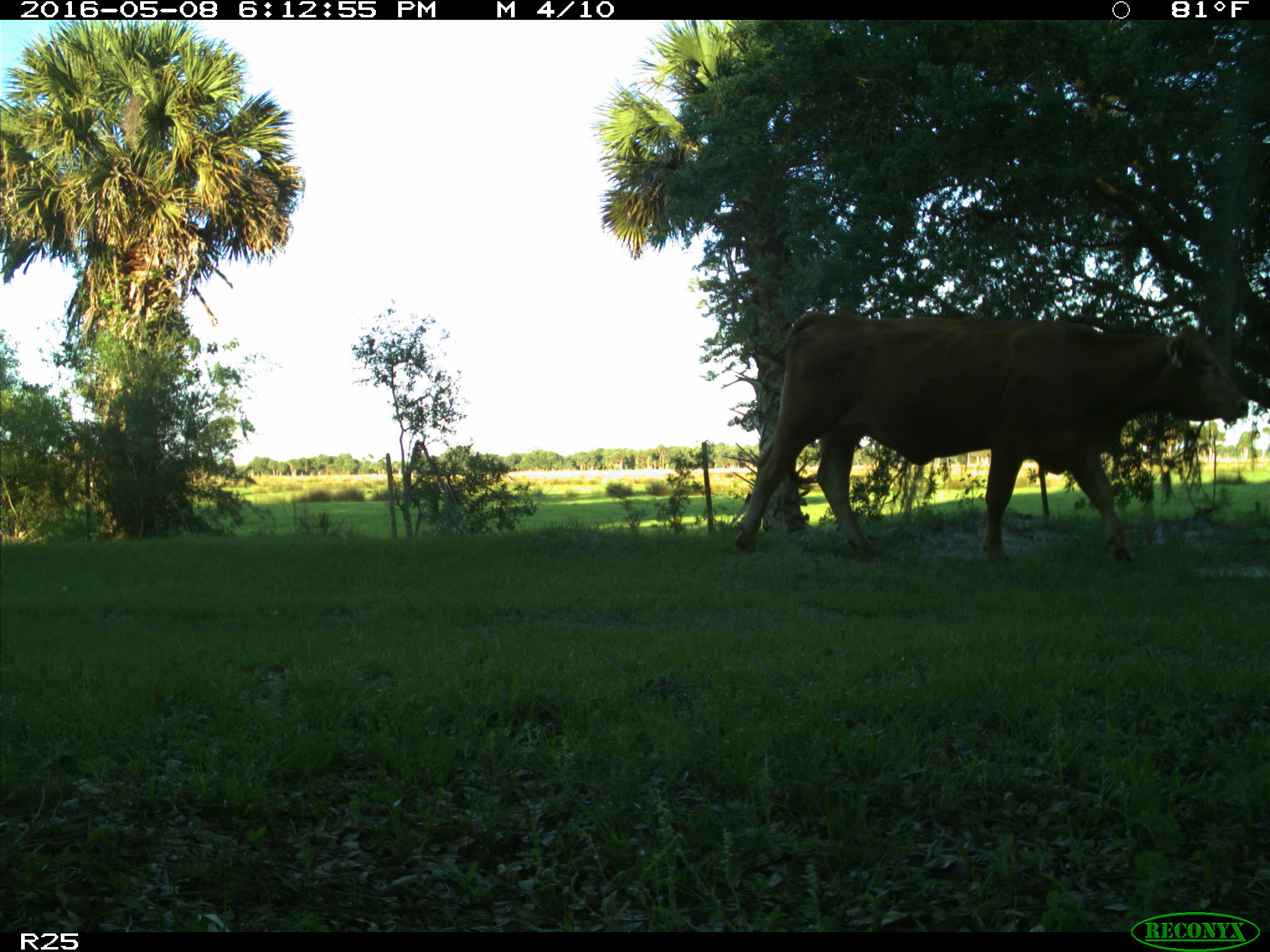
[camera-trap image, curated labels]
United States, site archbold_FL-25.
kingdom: Animalia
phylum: Chordata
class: Mammalia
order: Artiodactyla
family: Bovidae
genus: Bos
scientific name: Bos taurus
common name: domestic cow